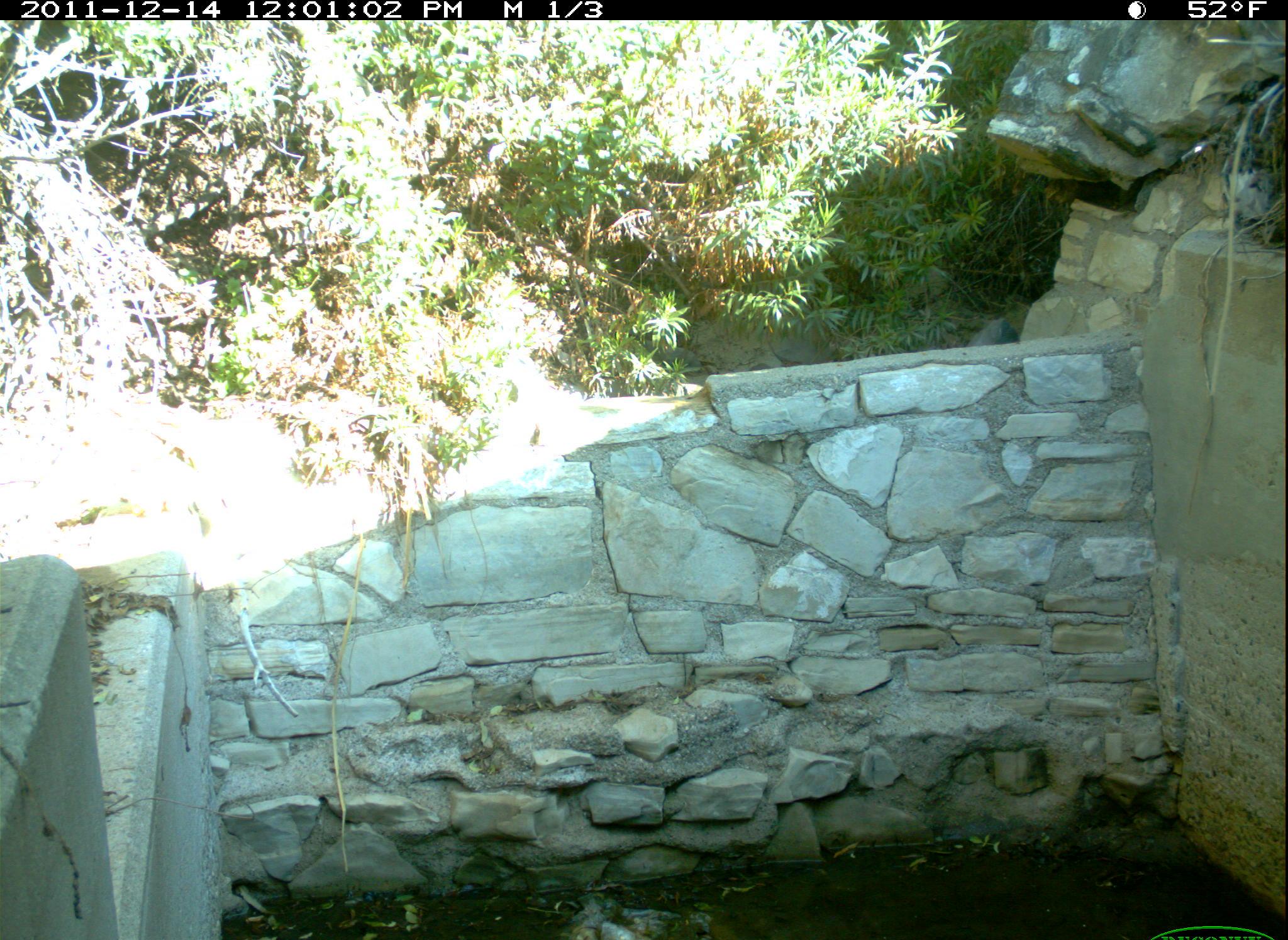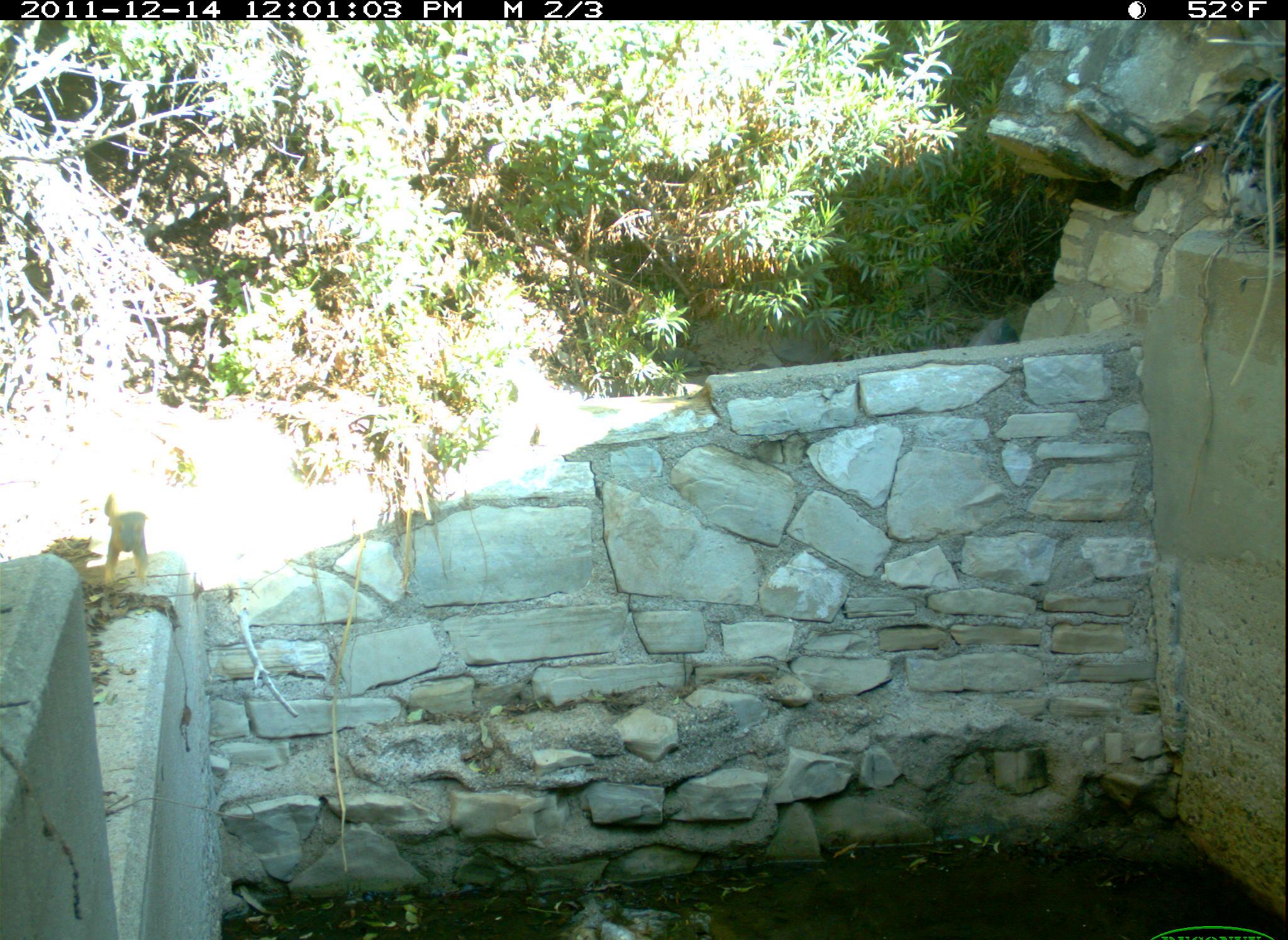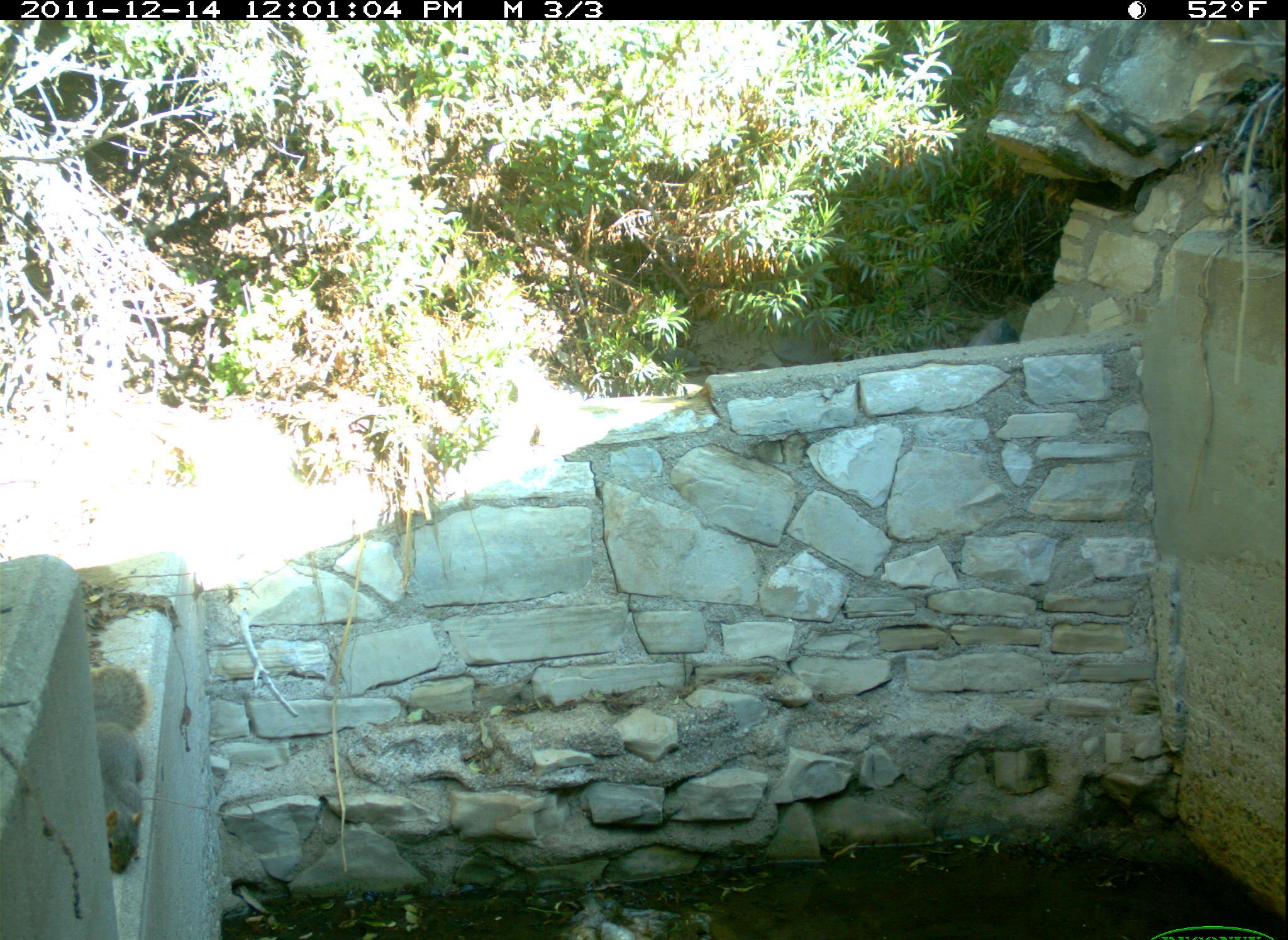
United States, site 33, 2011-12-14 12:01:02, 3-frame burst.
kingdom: Animalia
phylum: Chordata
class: Mammalia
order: Rodentia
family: Sciuridae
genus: Sciurus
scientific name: Sciurus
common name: squirrel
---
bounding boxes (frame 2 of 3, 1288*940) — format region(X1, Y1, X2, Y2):
squirrel: region(91, 479, 160, 592)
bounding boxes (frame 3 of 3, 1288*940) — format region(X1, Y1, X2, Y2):
squirrel: region(72, 659, 184, 888)